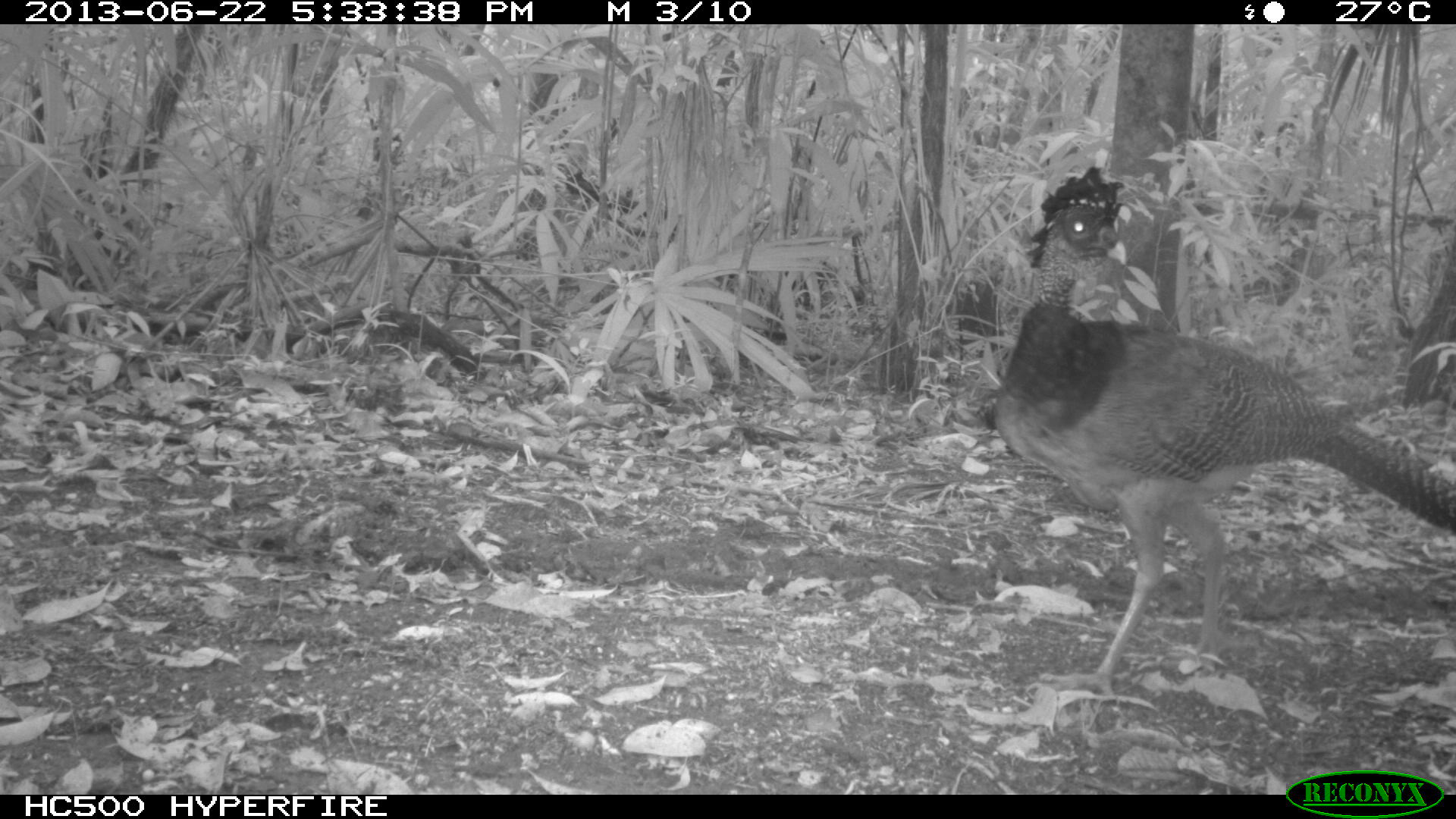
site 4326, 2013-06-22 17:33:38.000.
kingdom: Animalia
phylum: Chordata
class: Aves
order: Galliformes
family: Cracidae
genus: Crax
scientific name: Crax rubra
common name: great curassow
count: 1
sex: female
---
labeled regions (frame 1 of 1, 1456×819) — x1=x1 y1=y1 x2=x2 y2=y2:
crax rubra: x1=989 y1=162 x2=1456 y2=702